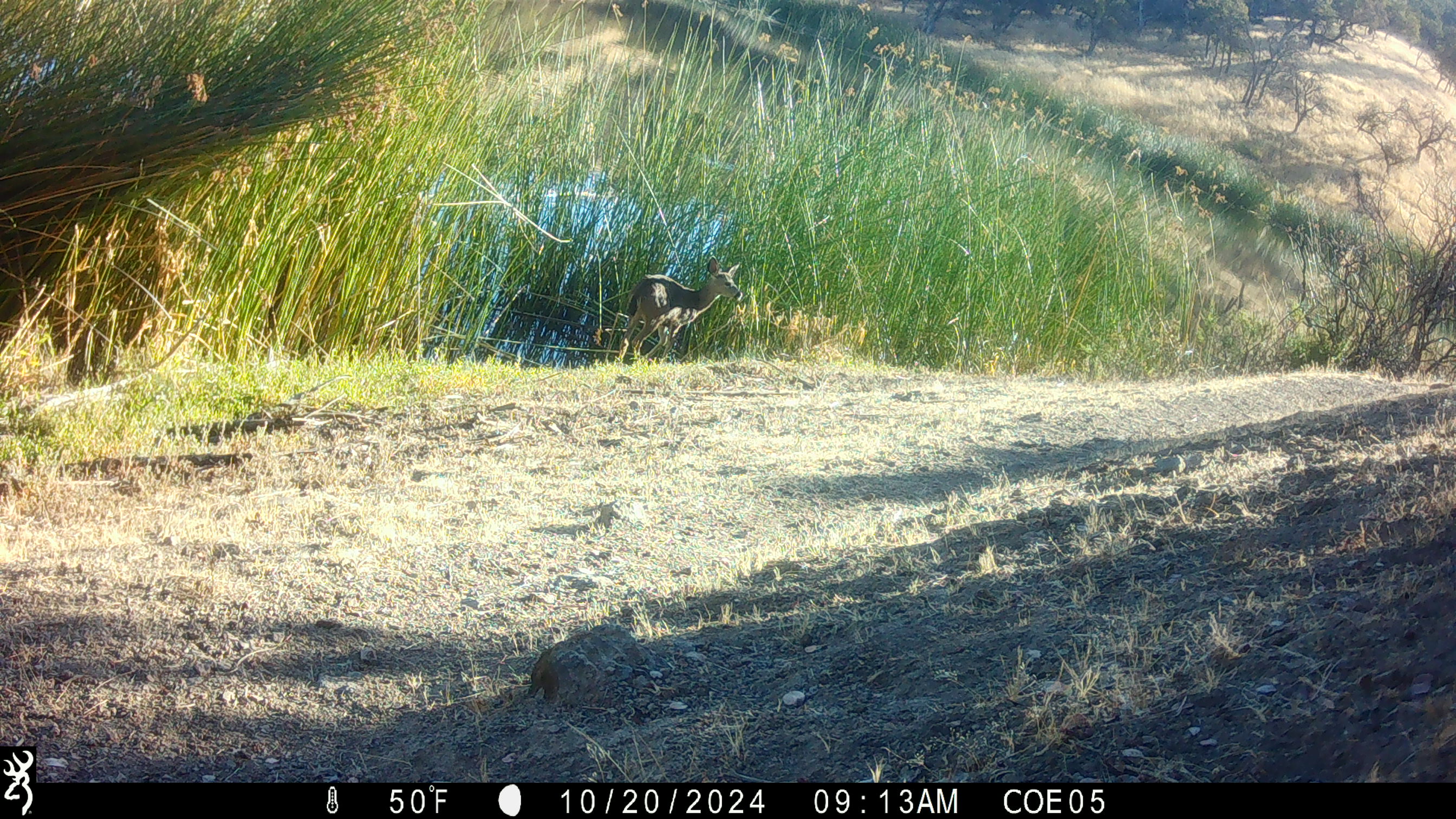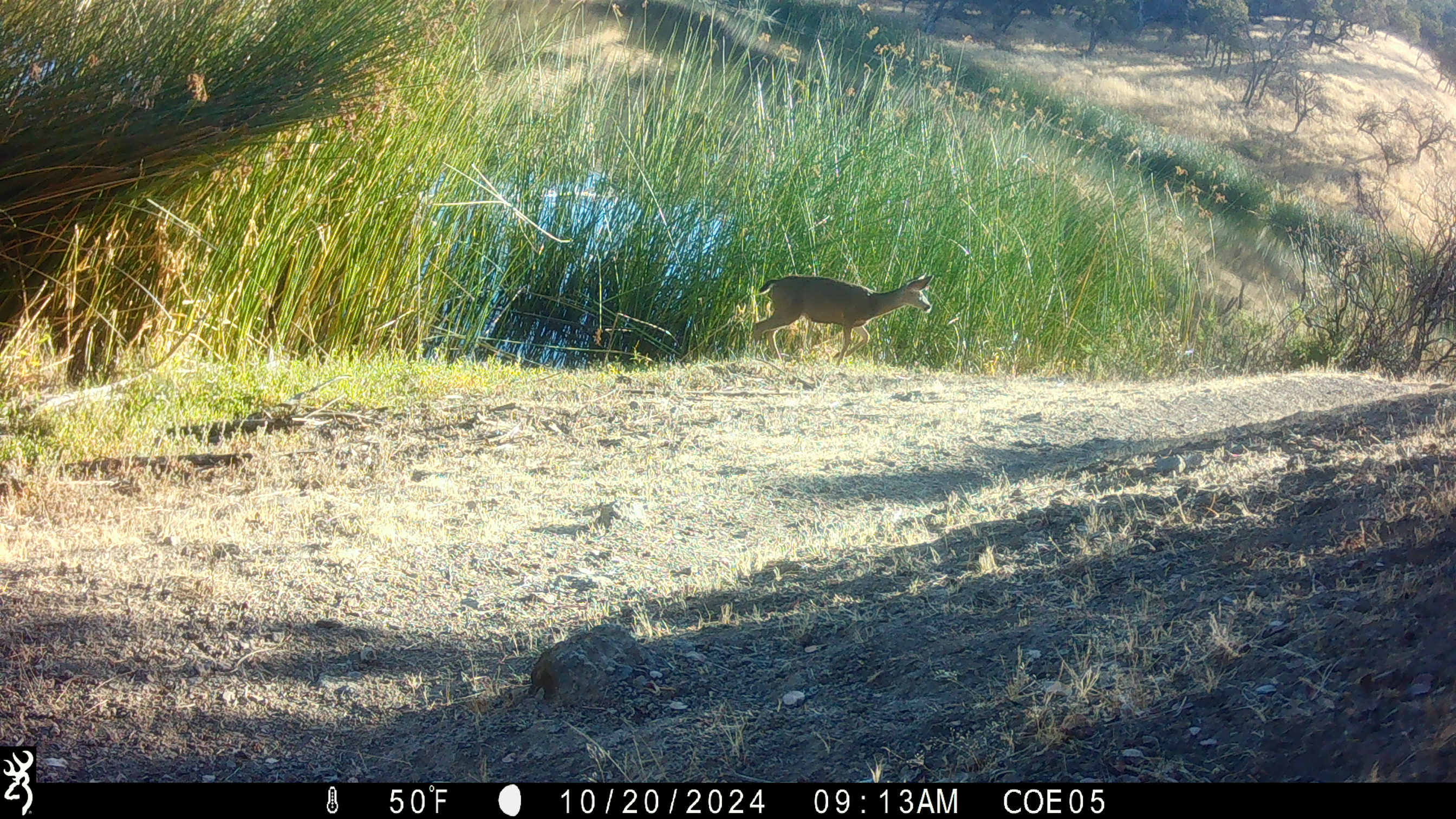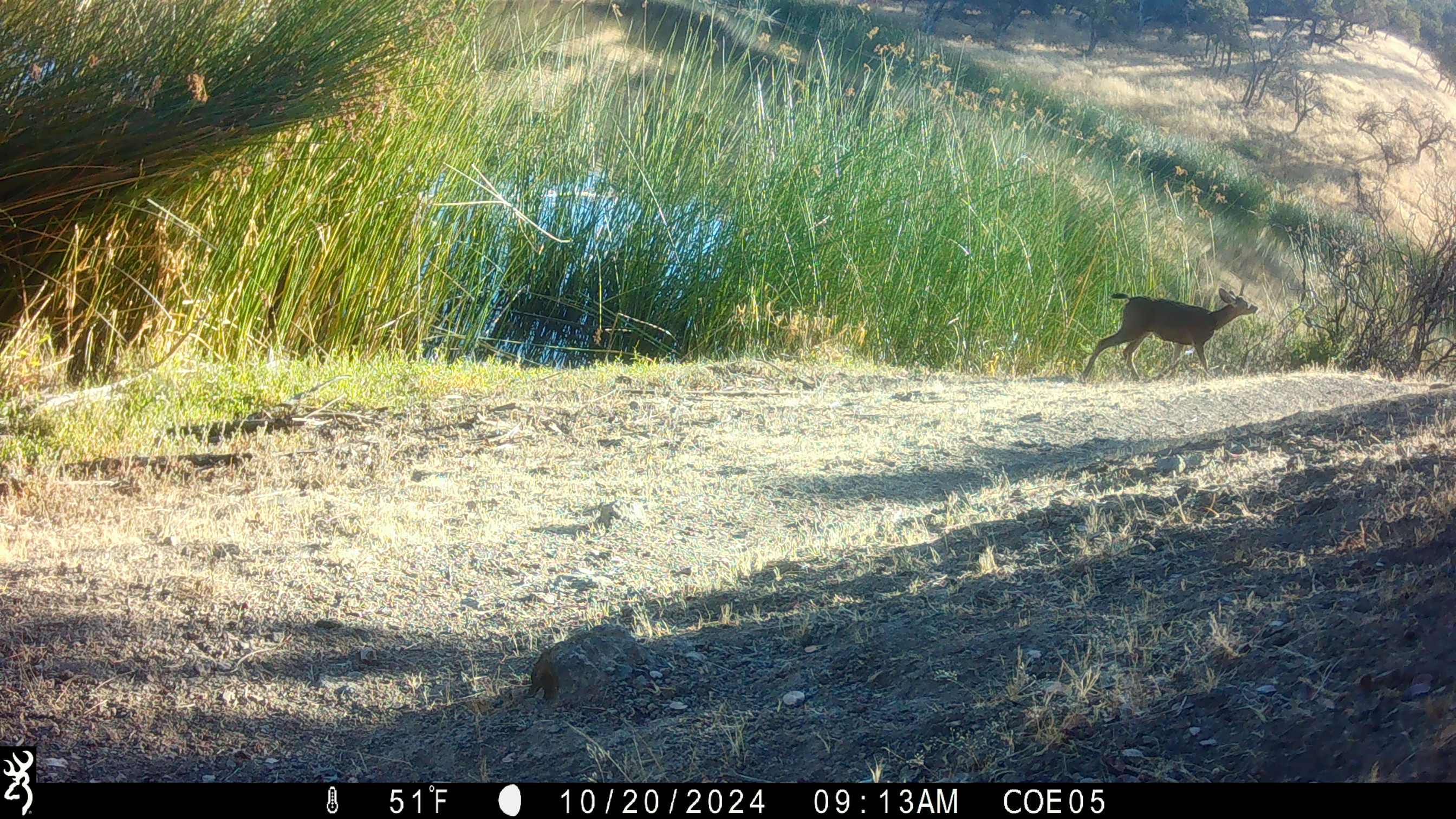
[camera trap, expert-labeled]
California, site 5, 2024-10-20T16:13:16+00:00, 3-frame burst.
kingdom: Animalia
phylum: Chordata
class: Mammalia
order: Artiodactyla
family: Cervidae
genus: Odocoileus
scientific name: Odocoileus hemionus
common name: mule deer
Mule deer (Odocoileus hemionus).